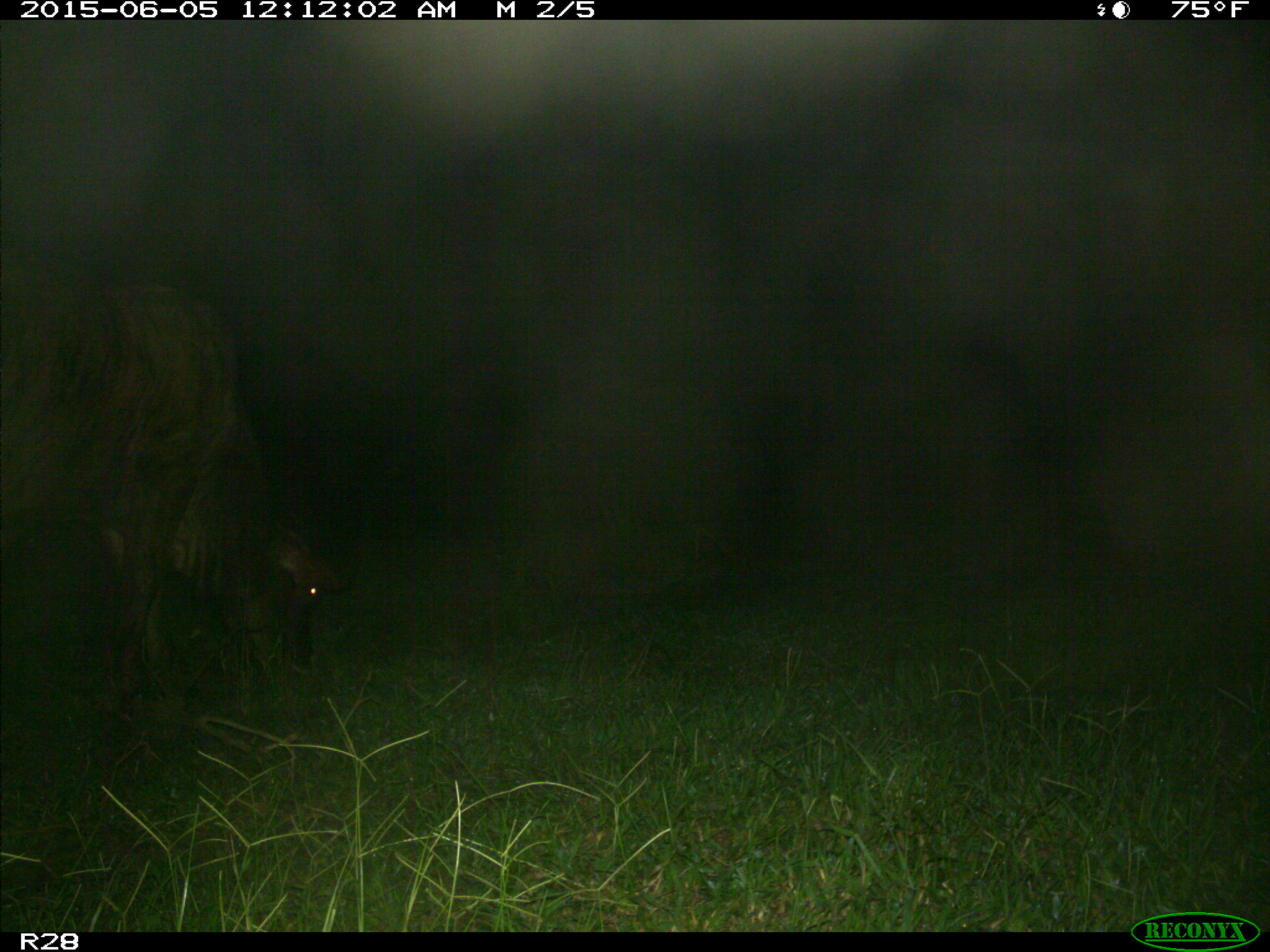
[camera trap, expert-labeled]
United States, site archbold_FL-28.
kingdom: Animalia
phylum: Chordata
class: Mammalia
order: Artiodactyla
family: Bovidae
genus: Bos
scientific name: Bos taurus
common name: domestic cow